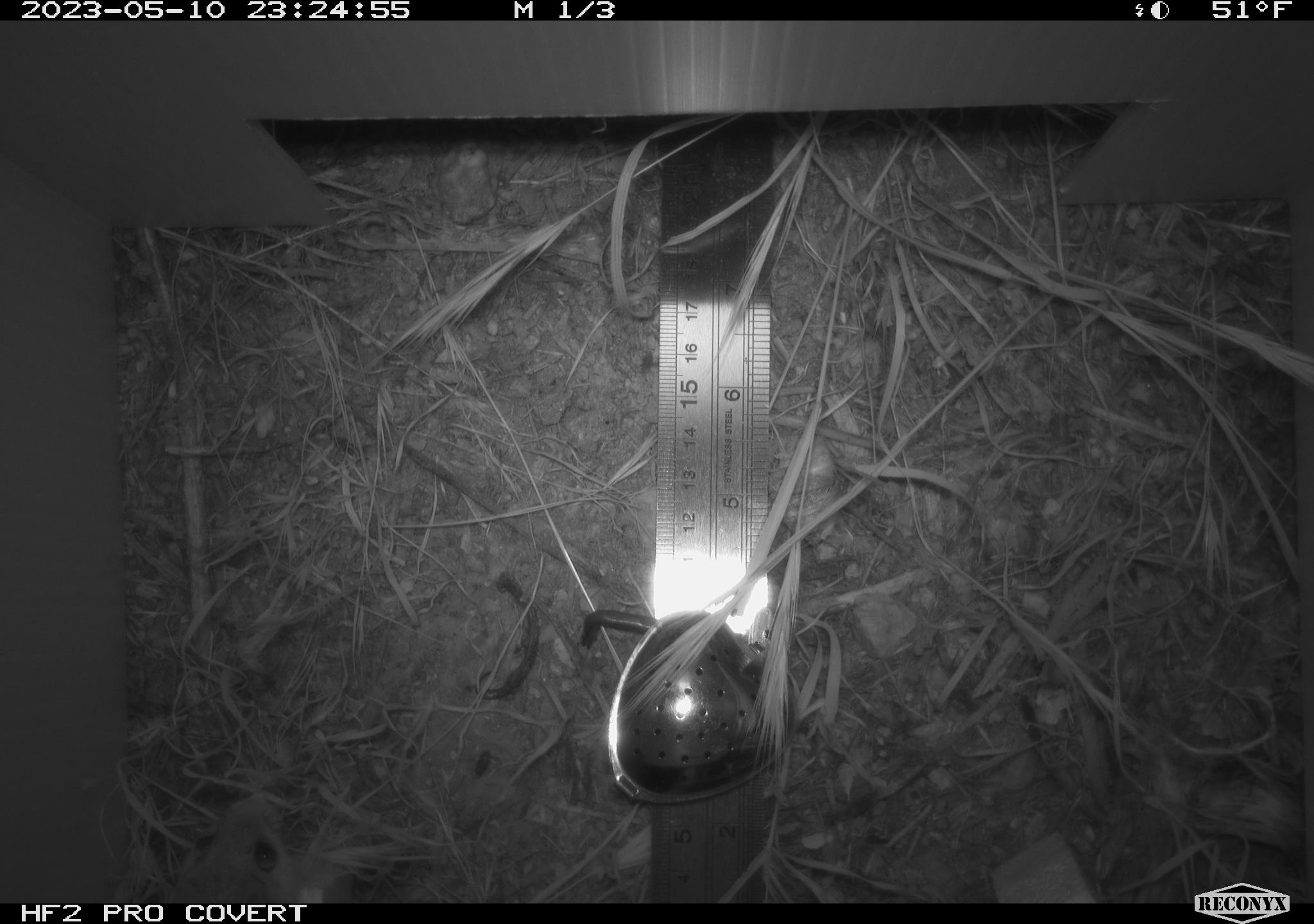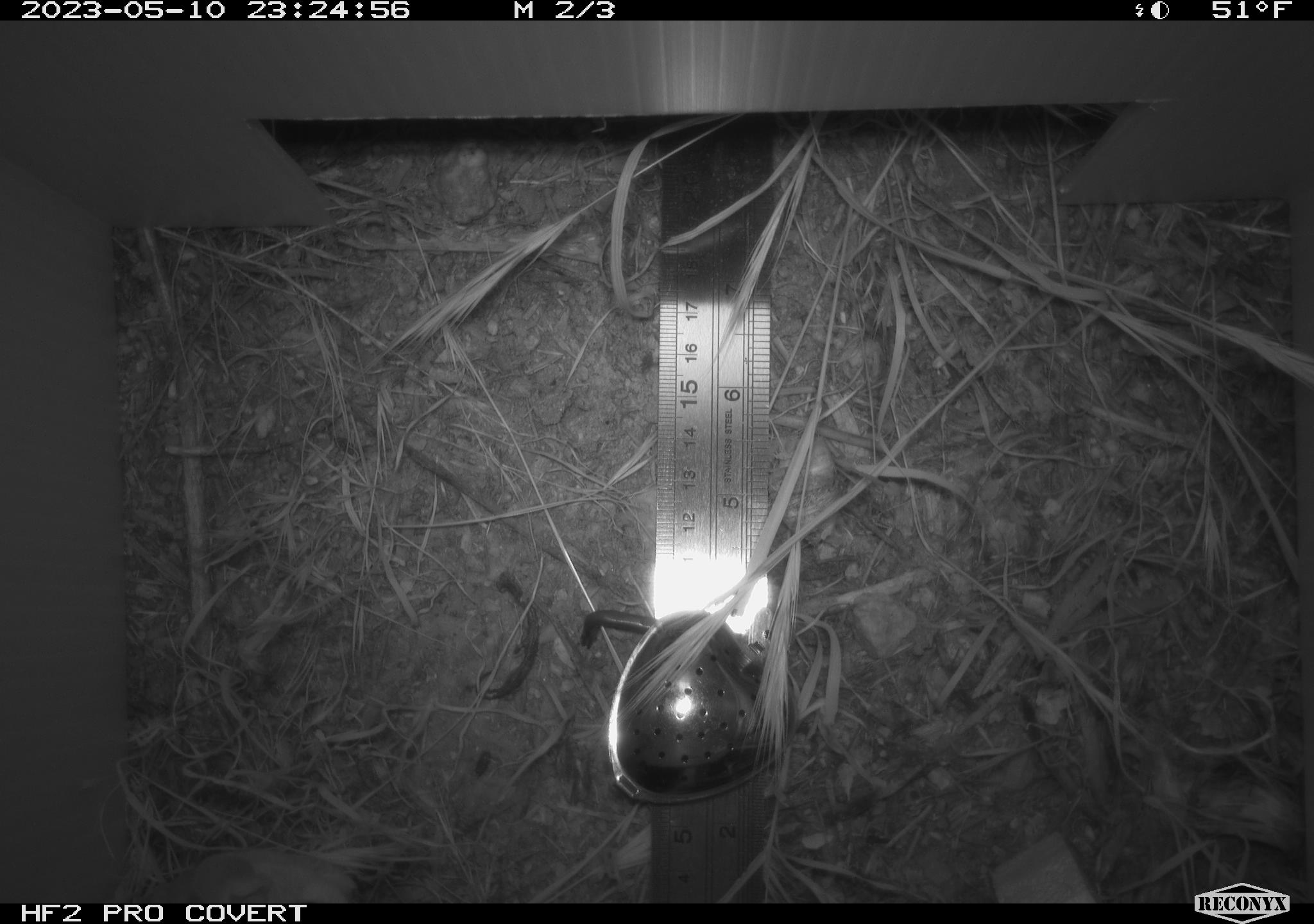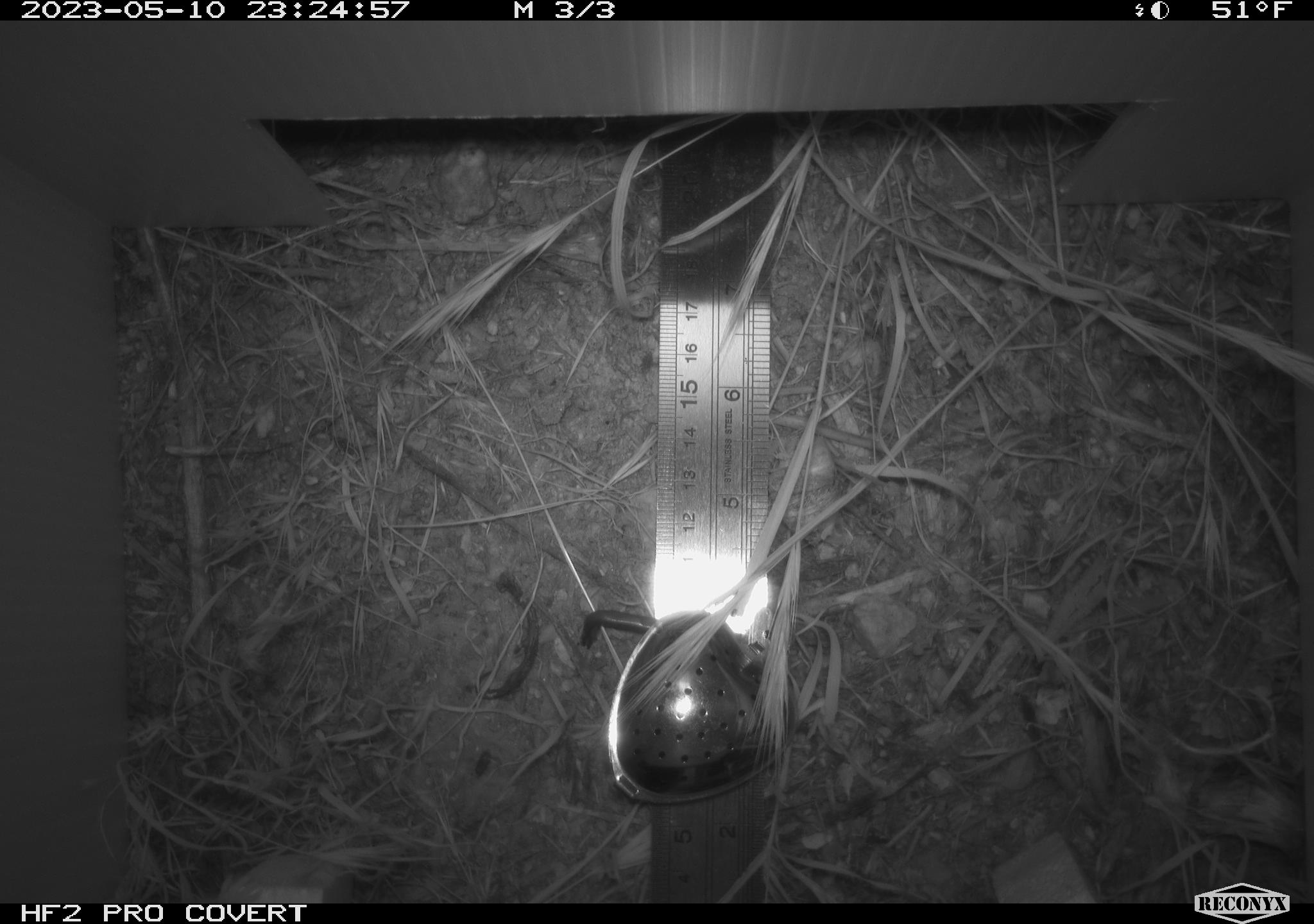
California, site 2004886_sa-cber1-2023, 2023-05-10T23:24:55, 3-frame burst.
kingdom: Animalia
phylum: Chordata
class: Mammalia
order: Rodentia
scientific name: Rodentia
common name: mouse species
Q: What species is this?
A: Mouse species (Rodentia).